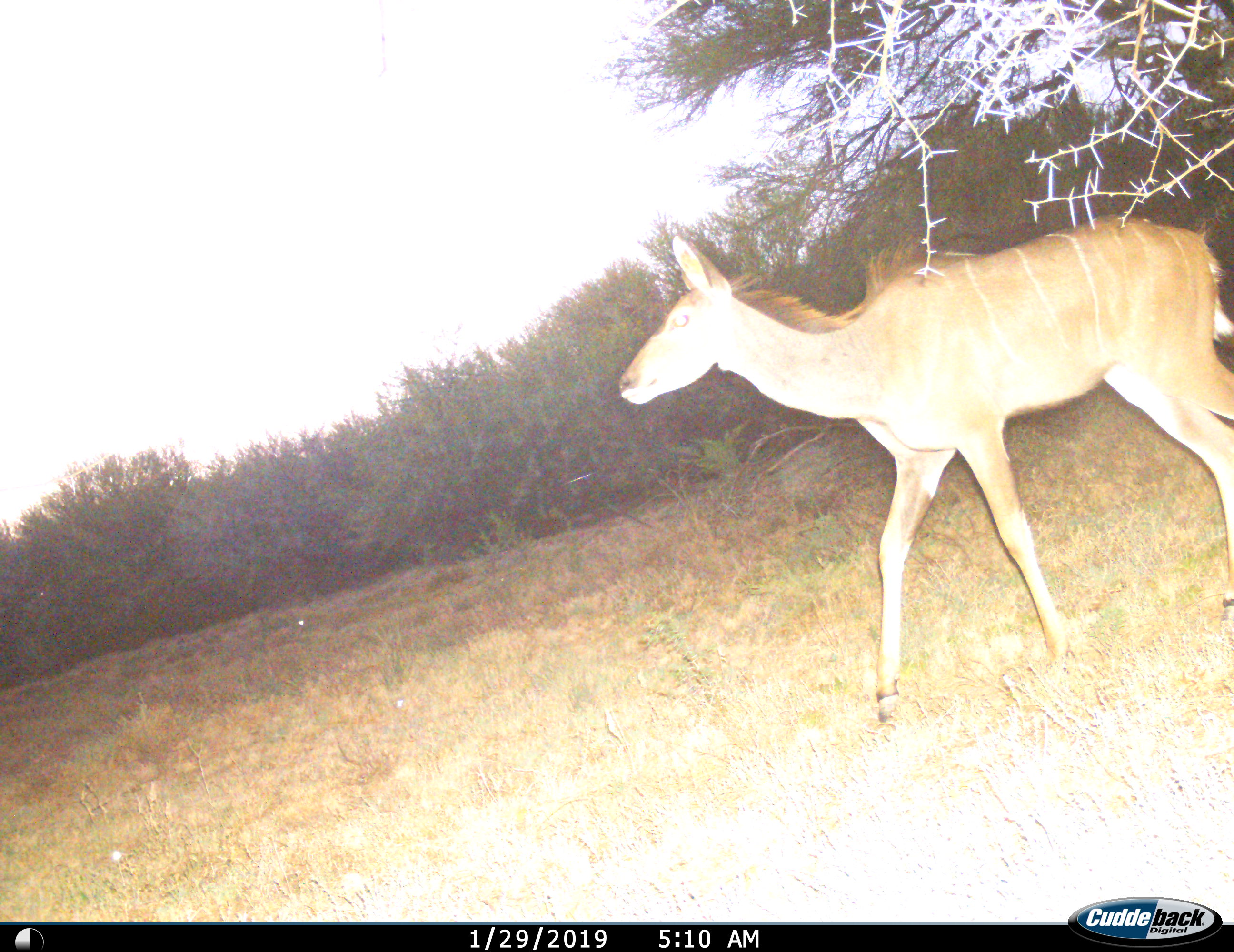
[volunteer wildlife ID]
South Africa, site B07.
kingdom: Animalia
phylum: Chordata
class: Mammalia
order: Artiodactyla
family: Bovidae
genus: Tragelaphus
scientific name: Tragelaphus strepsiceros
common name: greater kudu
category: kudu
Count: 1.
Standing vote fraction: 12%.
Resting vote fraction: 0%.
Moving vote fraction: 100%.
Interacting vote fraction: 0%.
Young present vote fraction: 12%.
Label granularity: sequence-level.